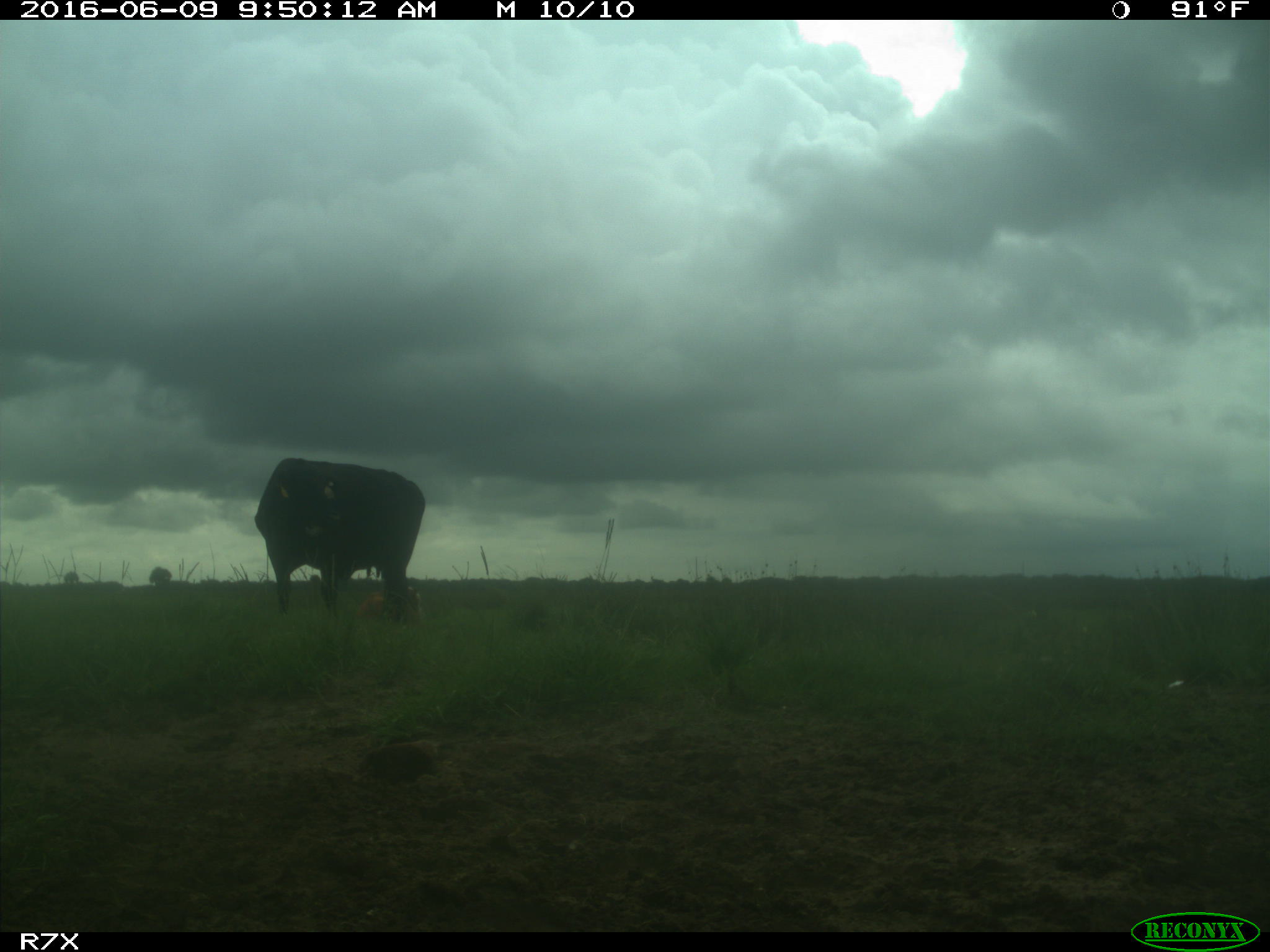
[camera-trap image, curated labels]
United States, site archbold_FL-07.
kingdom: Animalia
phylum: Chordata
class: Mammalia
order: Artiodactyla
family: Bovidae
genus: Bos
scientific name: Bos taurus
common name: domestic cow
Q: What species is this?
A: Bos taurus (domestic cow).